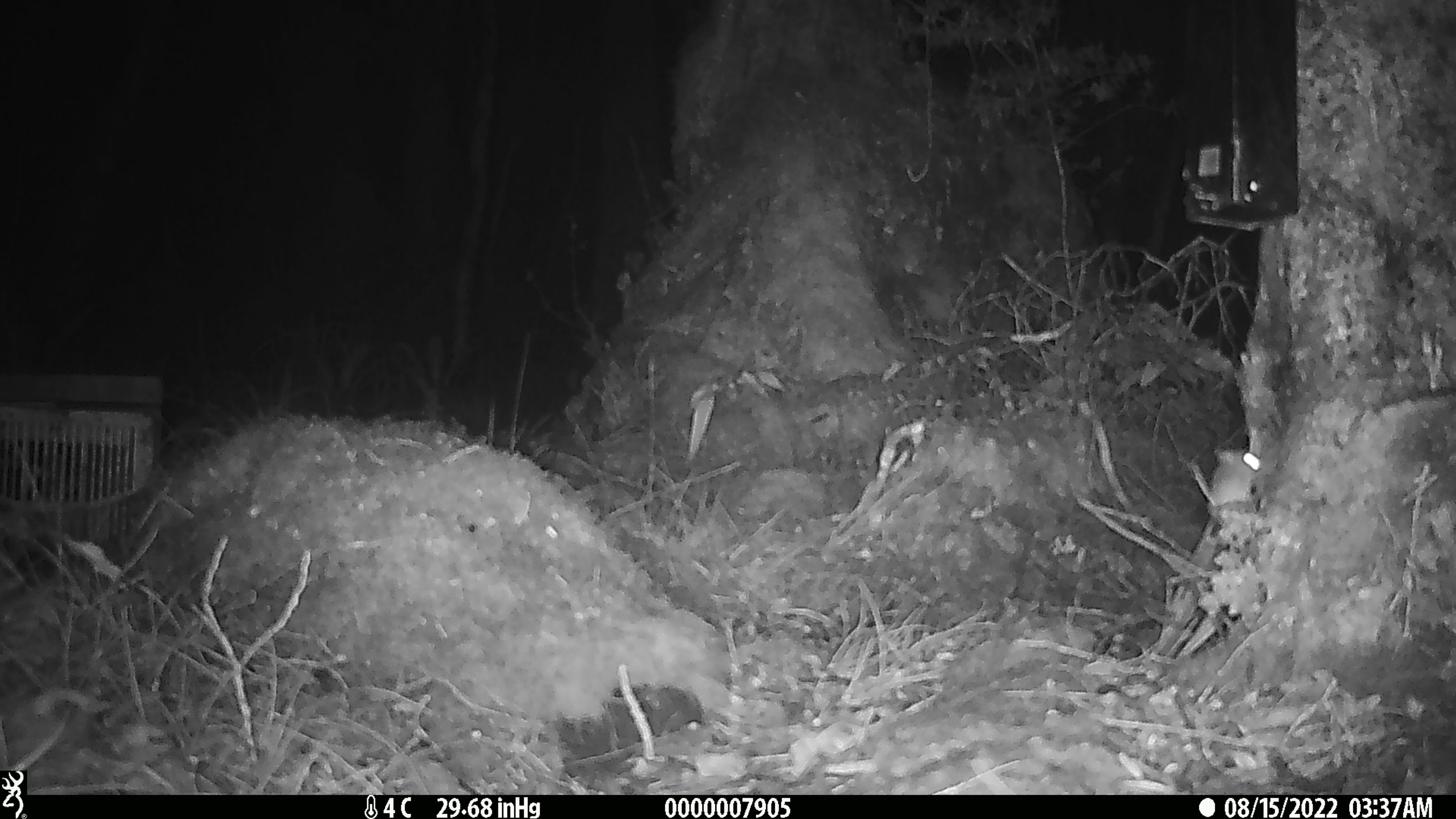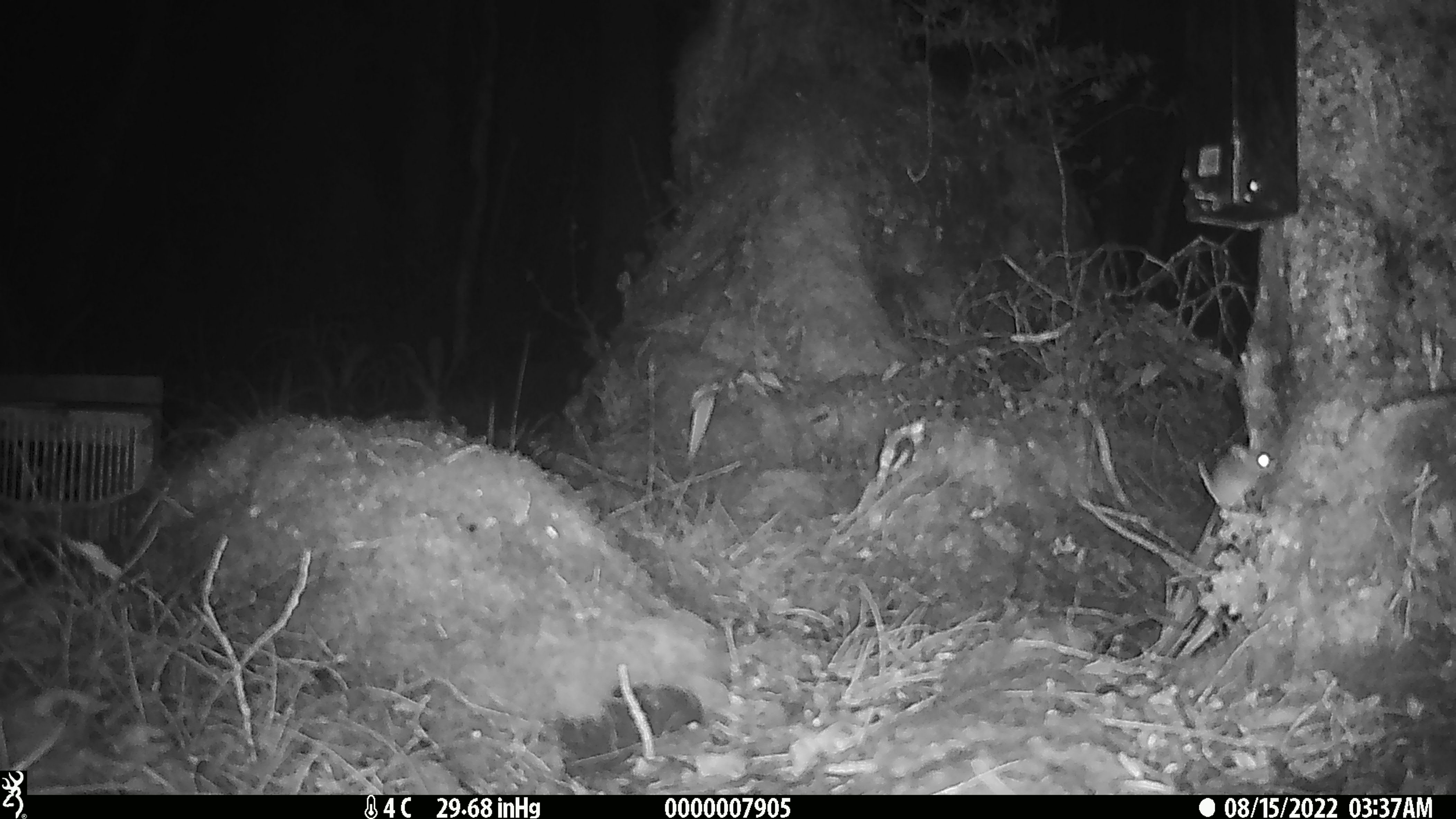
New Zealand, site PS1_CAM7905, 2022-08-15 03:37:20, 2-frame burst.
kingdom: Animalia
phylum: Chordata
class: Mammalia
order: Rodentia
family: Muridae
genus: Mus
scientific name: Mus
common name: mouse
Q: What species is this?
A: Mouse (Mus).